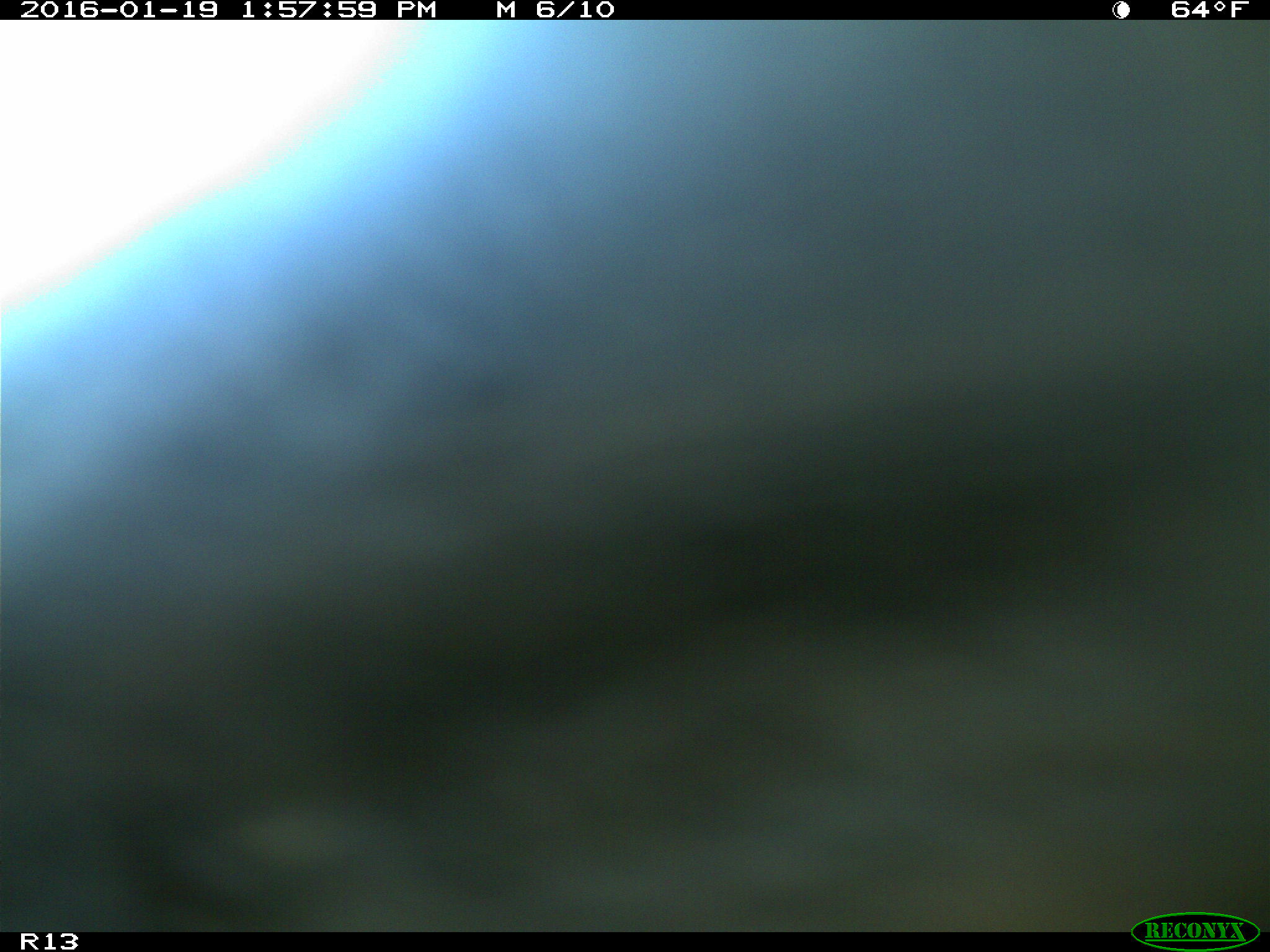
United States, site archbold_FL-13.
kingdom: Animalia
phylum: Chordata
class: Mammalia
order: Artiodactyla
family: Bovidae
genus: Bos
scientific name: Bos taurus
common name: domestic cow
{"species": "Bos taurus (domestic cow)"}